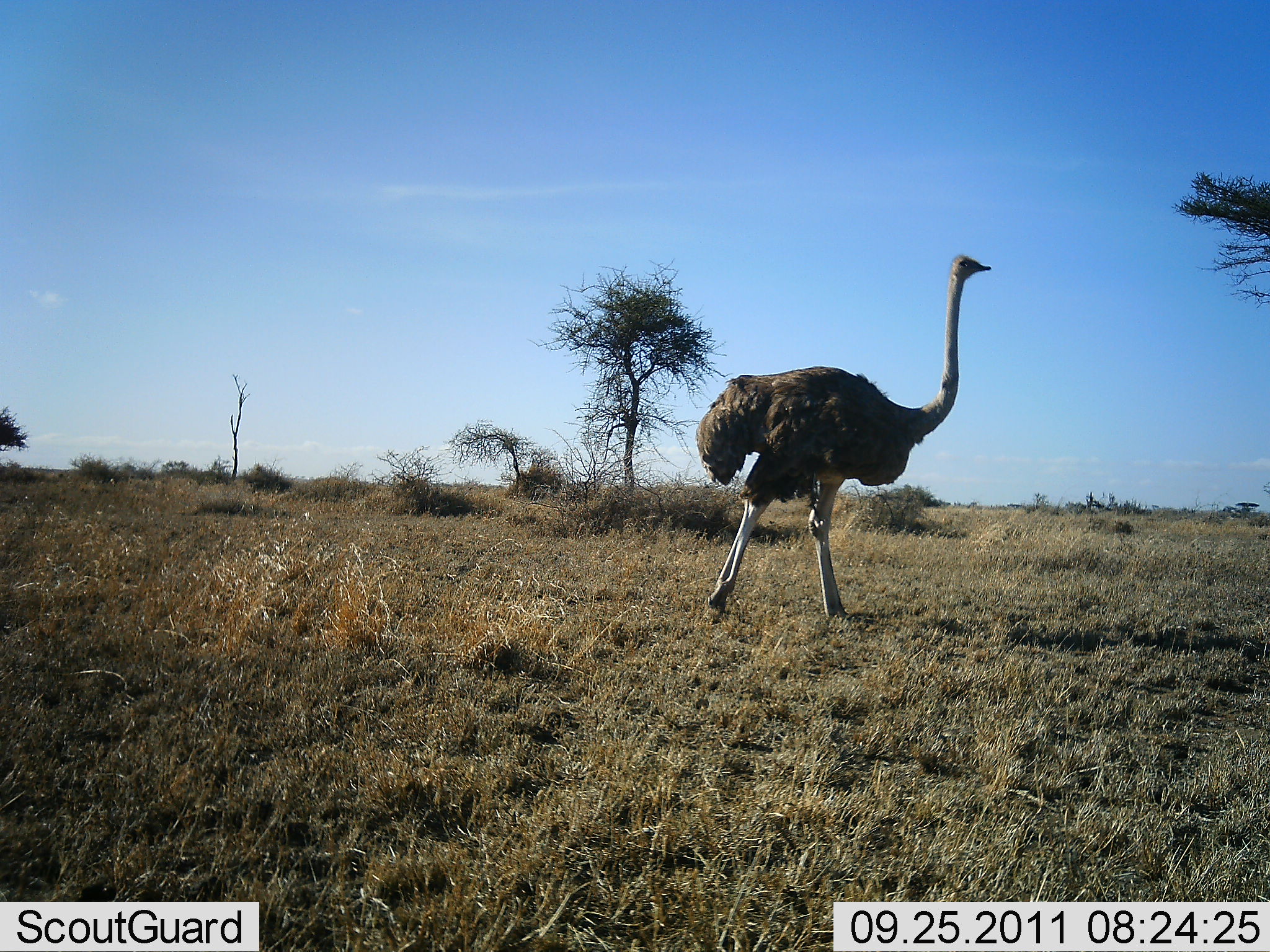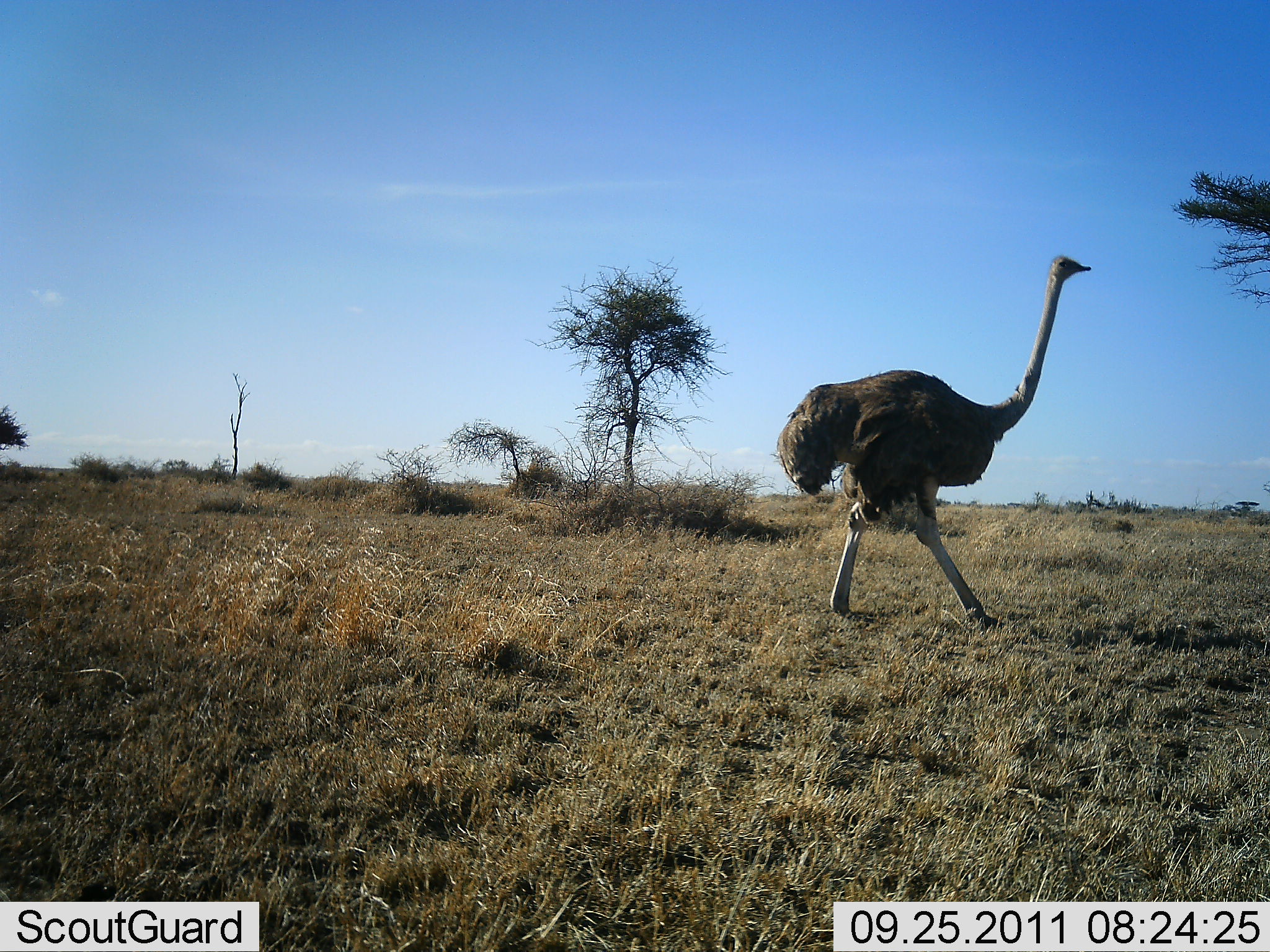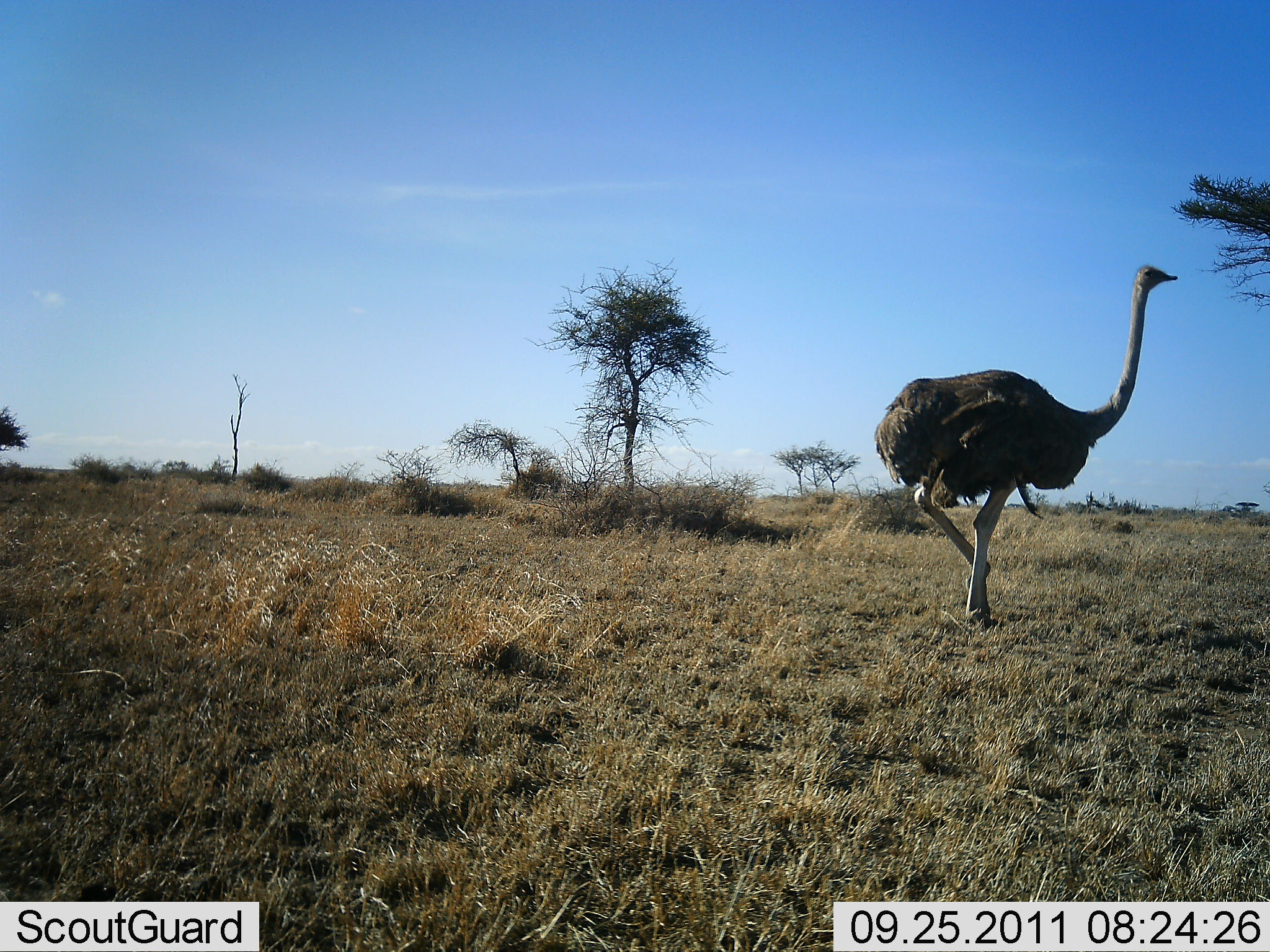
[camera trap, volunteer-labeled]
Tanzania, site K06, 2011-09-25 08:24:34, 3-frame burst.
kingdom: Animalia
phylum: Chordata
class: Aves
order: Struthioniformes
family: Struthionidae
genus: Struthio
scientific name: Struthio camelus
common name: ostrich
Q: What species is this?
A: Ostrich (Struthio camelus).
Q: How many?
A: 1.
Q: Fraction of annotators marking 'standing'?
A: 0%.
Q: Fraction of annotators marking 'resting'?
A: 0%.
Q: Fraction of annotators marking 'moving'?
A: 100%.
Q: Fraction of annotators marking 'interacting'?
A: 0%.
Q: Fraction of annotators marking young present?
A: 0%.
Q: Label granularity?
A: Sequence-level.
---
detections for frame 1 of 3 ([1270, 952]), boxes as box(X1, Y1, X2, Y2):
animal: box(694, 250, 995, 623)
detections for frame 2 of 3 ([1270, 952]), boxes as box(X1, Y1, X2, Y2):
animal: box(773, 254, 1097, 631)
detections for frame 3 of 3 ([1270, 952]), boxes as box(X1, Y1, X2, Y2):
animal: box(875, 262, 1182, 633)